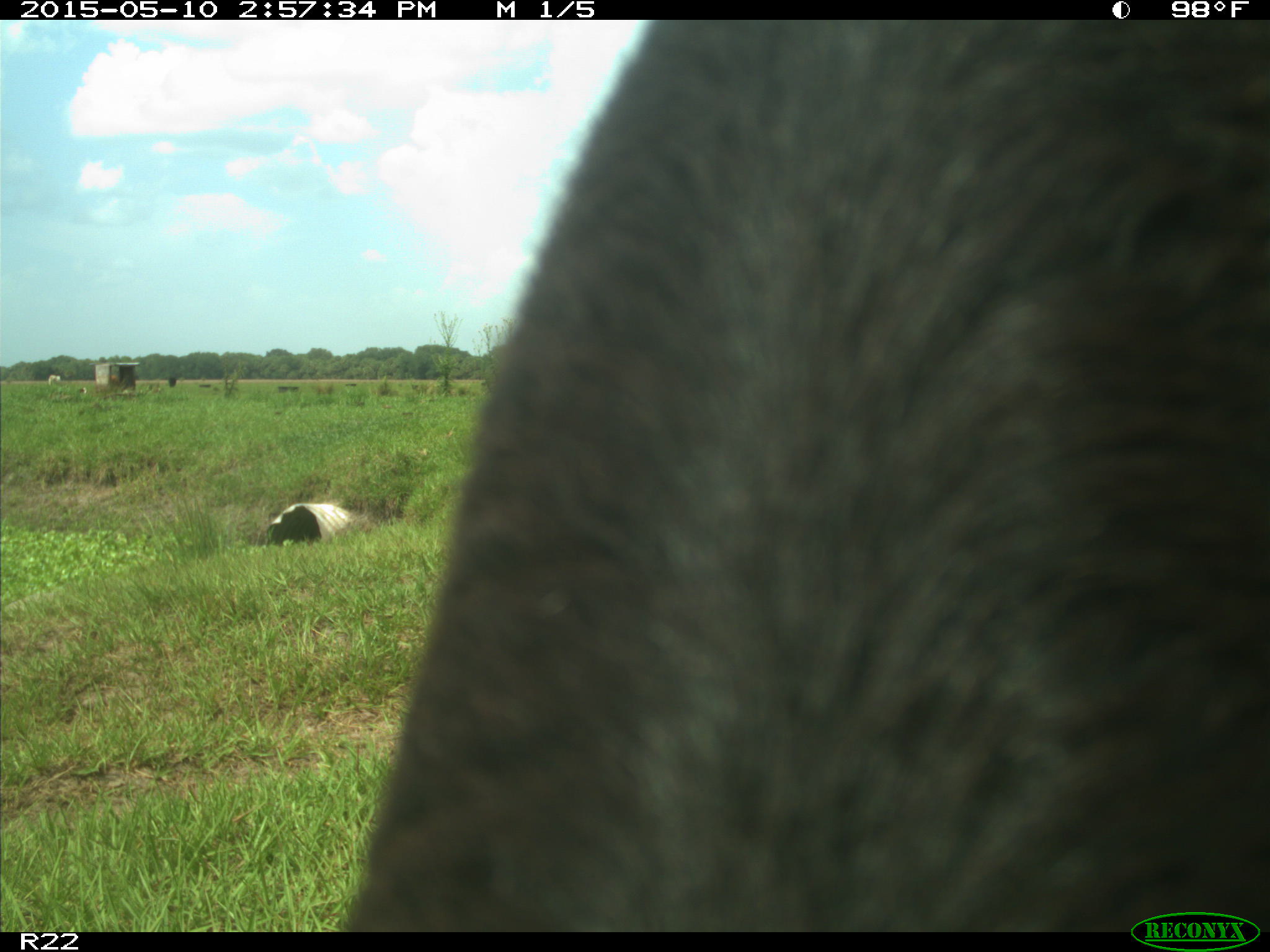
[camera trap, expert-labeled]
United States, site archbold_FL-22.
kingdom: Animalia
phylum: Chordata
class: Mammalia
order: Artiodactyla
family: Bovidae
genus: Bos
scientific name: Bos taurus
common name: domestic cow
Bos taurus (domestic cow).